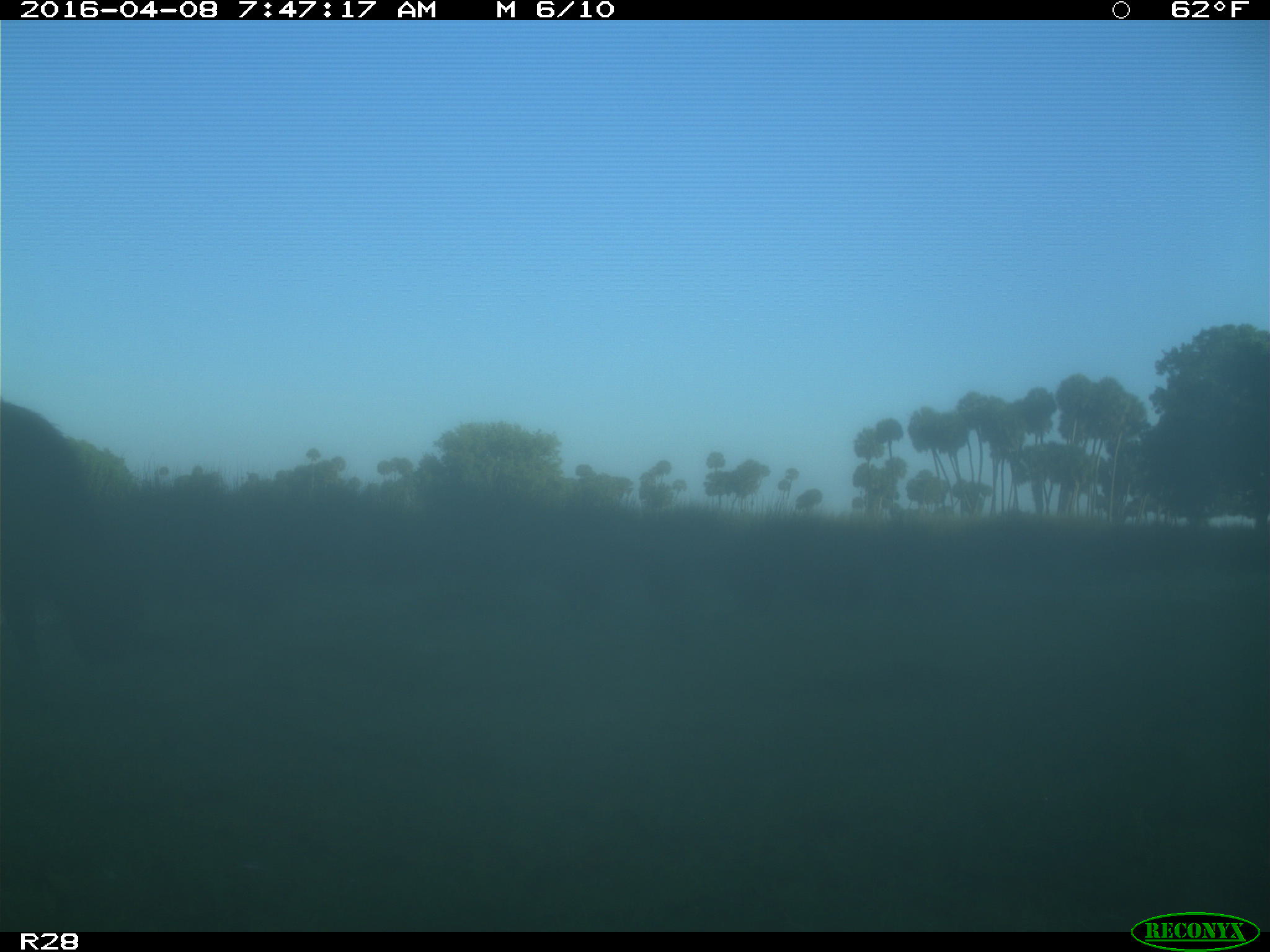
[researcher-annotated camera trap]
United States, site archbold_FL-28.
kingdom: Animalia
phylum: Chordata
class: Mammalia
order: Artiodactyla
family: Bovidae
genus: Bos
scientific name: Bos taurus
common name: domestic cow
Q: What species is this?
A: Bos taurus (domestic cow).